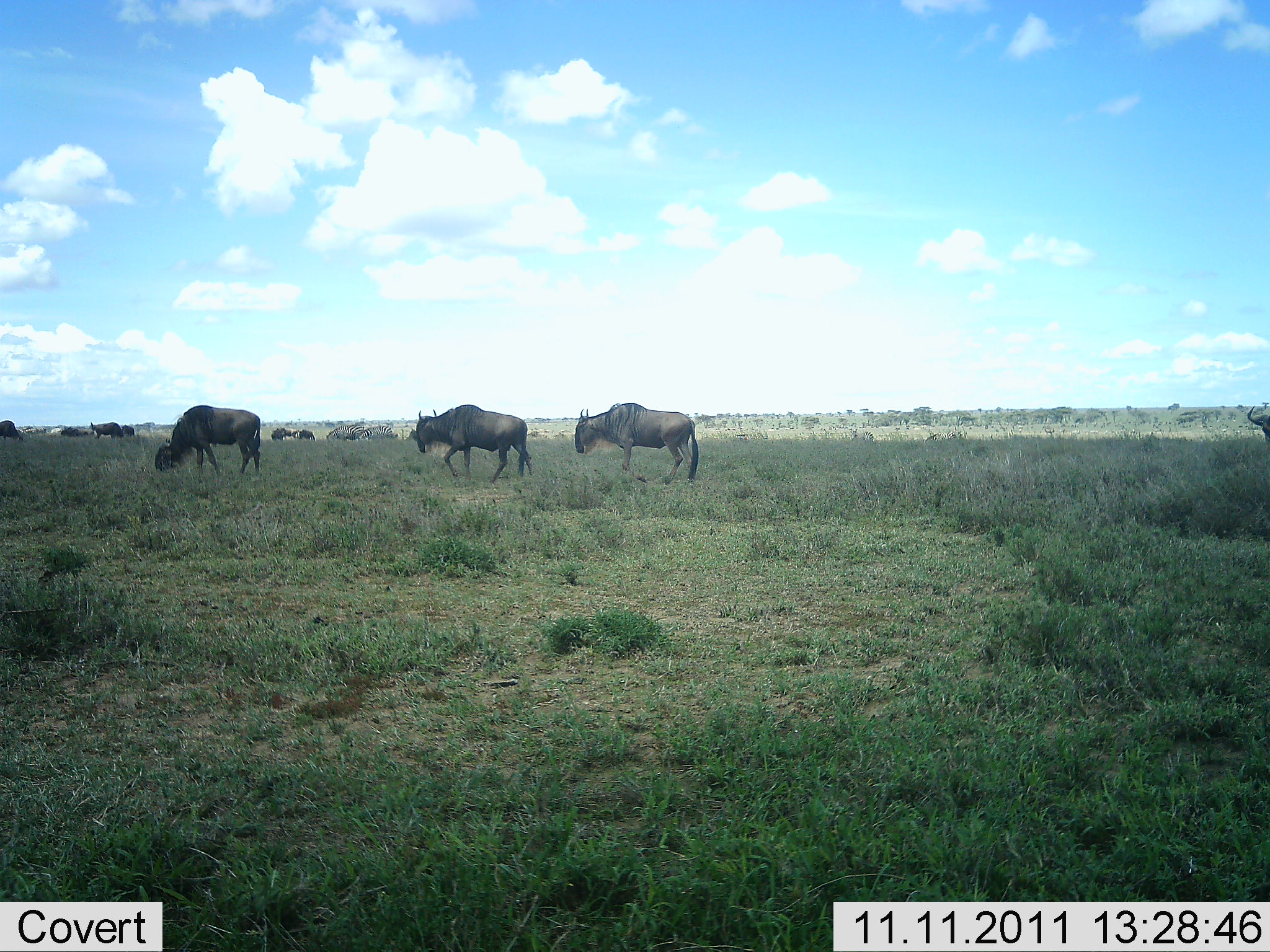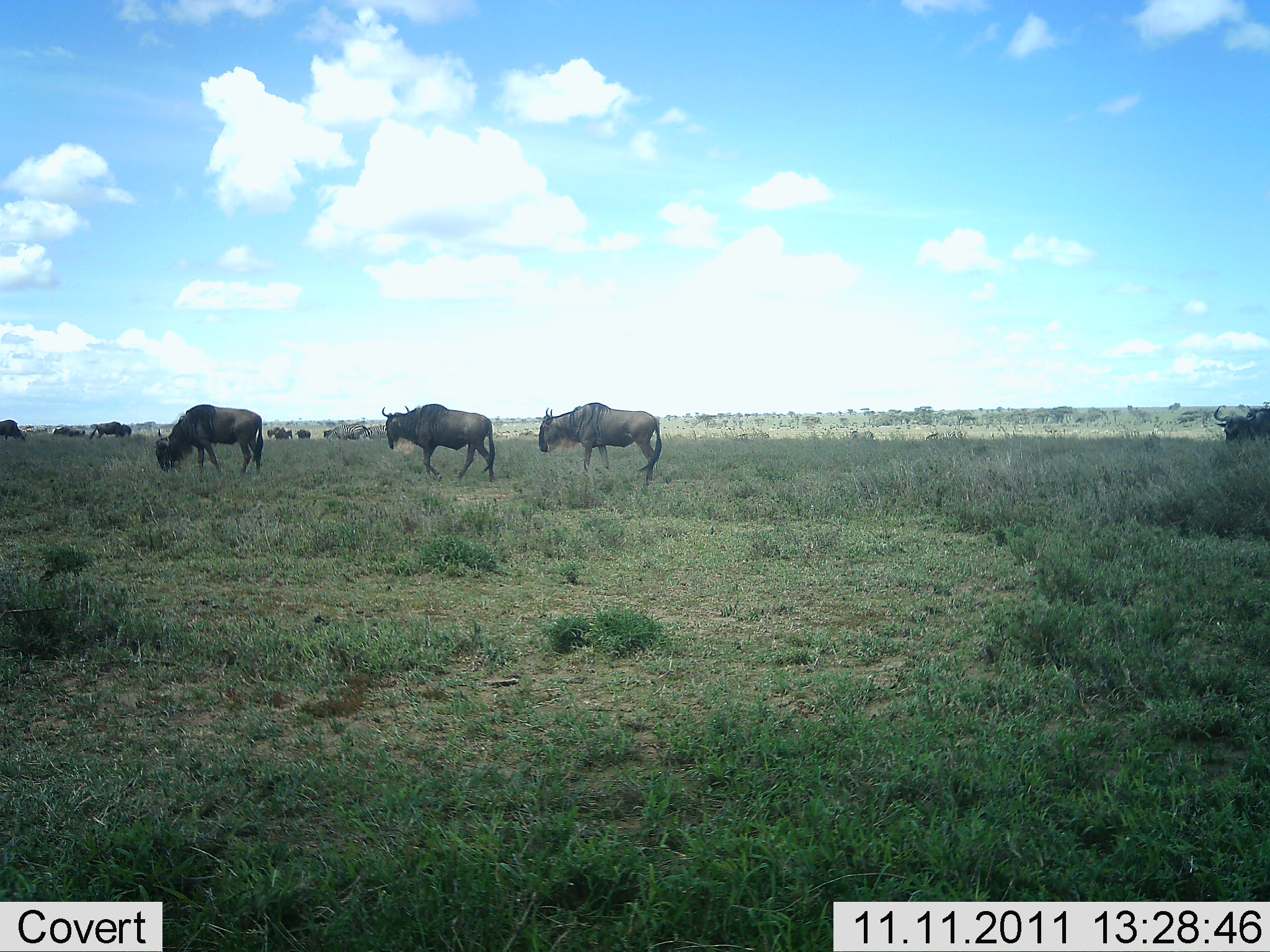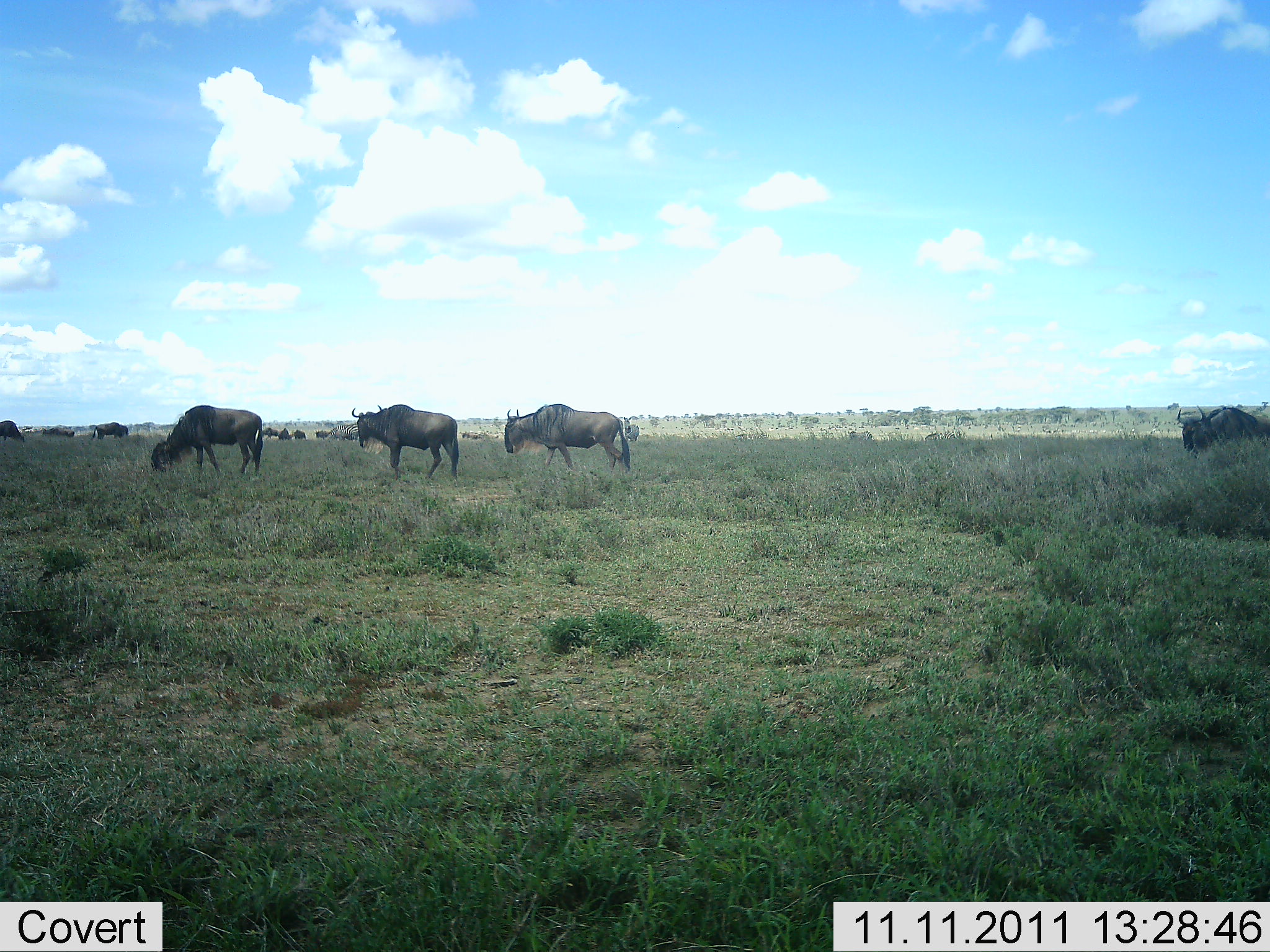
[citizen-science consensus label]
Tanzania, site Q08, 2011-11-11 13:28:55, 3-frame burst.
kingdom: Animalia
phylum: Chordata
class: Mammalia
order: Artiodactyla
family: Bovidae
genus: Connochaetes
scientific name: Connochaetes taurinus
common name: blue wildebeest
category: wildebeest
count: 11-50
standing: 45%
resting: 0%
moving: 64%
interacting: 0%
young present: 0%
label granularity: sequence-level